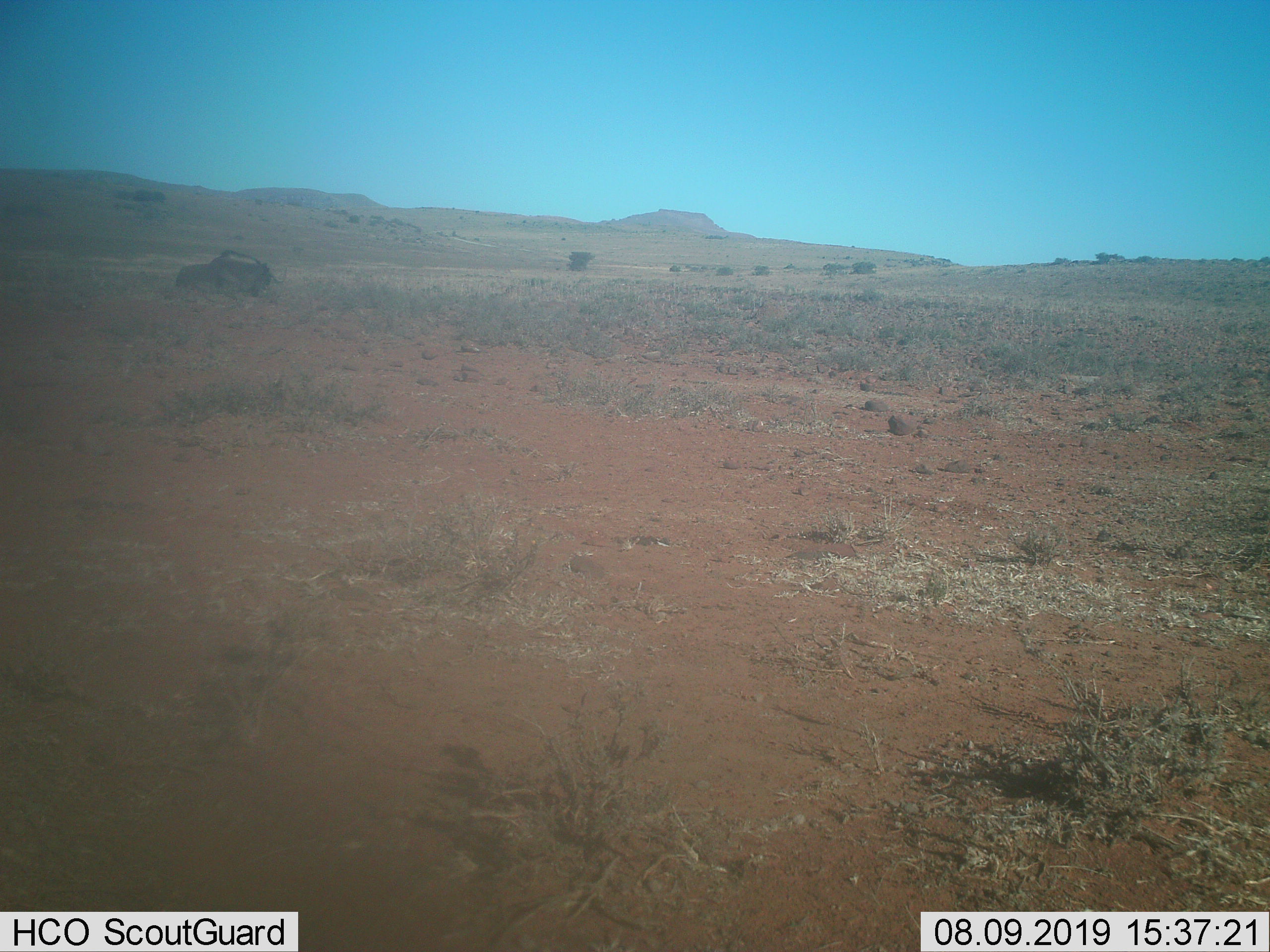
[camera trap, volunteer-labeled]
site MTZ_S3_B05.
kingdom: Animalia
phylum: Chordata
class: Mammalia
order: Artiodactyla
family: Bovidae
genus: Connochaetes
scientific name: Connochaetes gnou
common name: black wildebeest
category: wildebeestblack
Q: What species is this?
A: Wildebeestblack (black wildebeest) (Connochaetes gnou).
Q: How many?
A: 1.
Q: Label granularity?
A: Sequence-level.